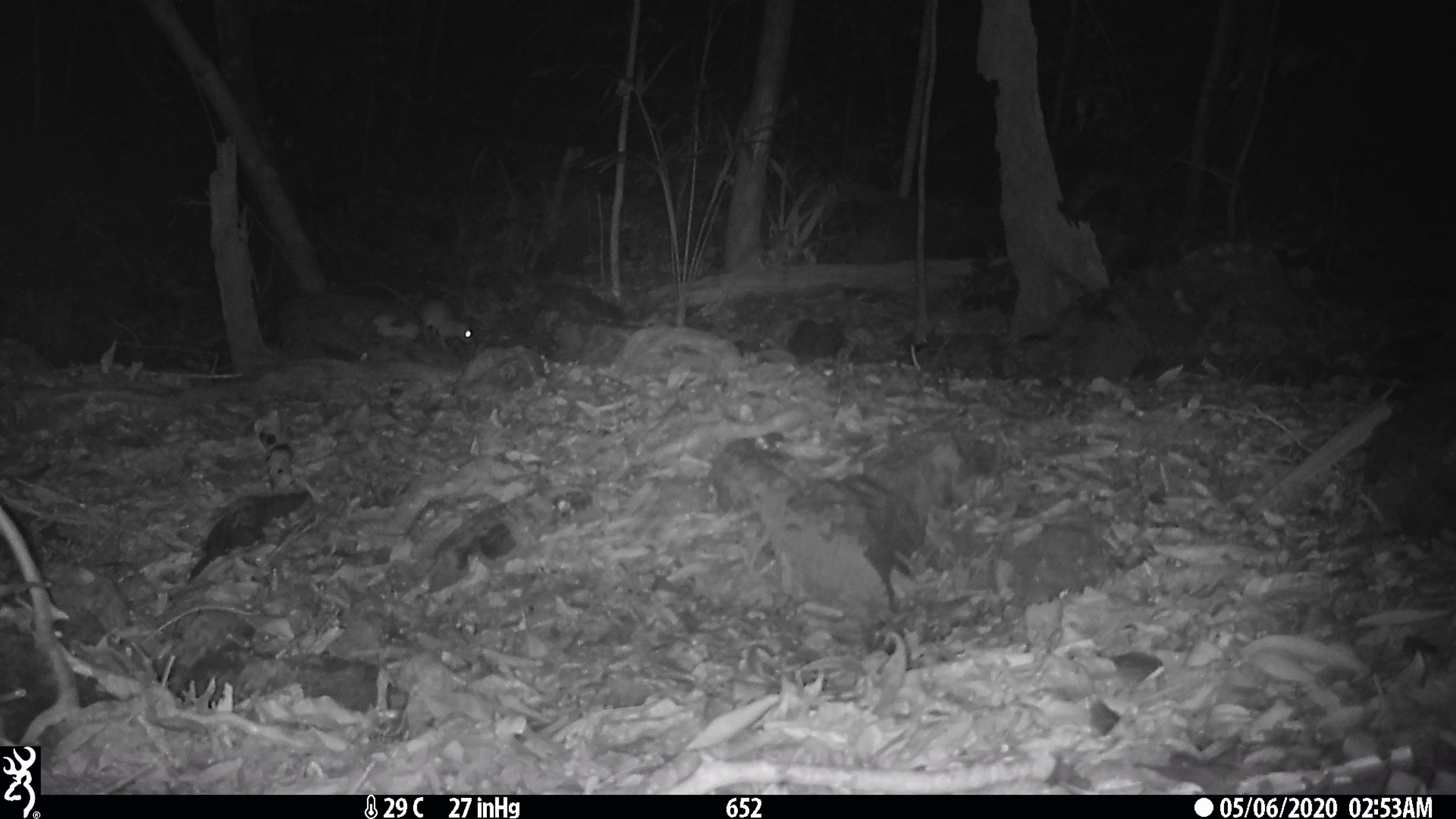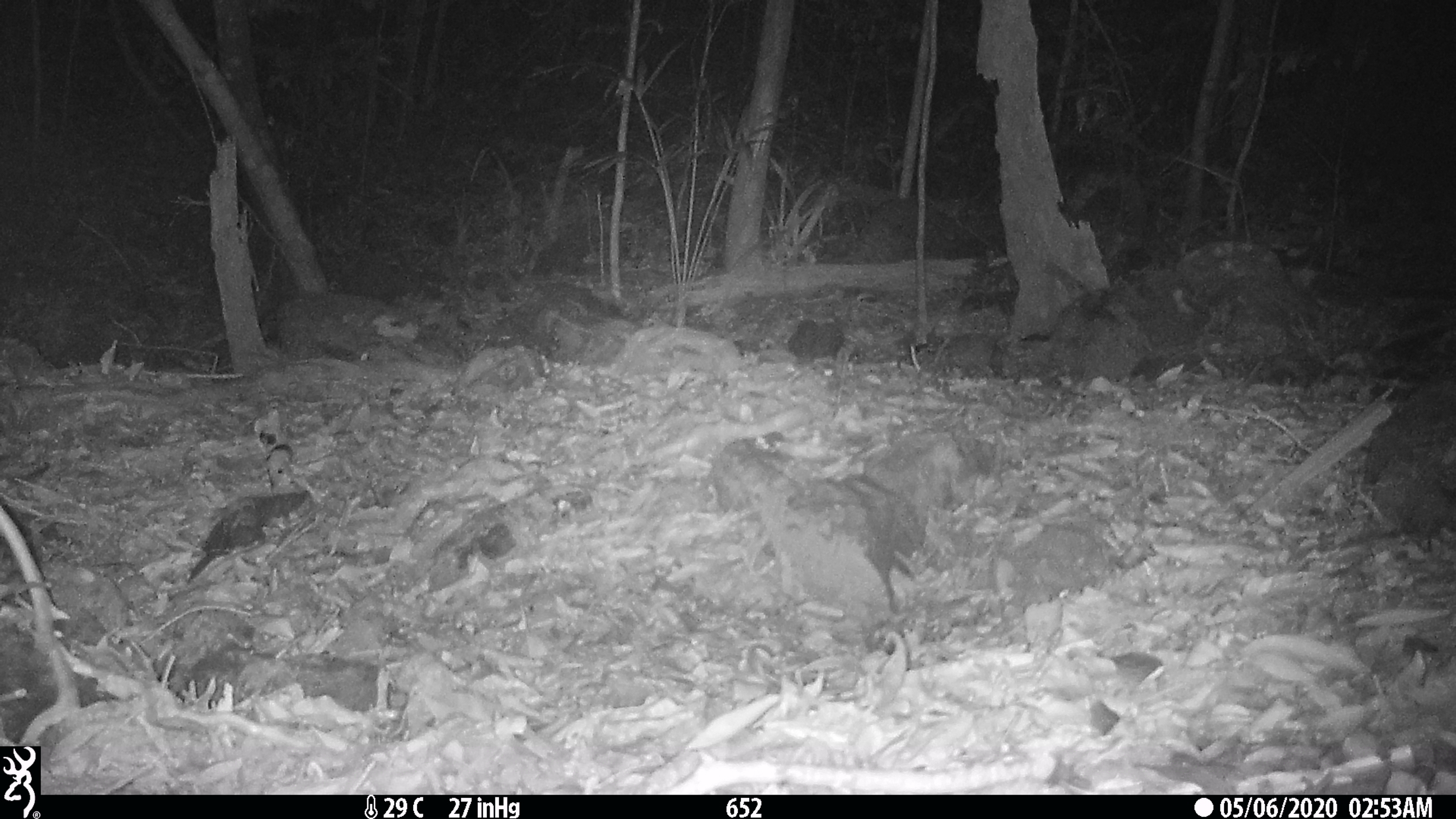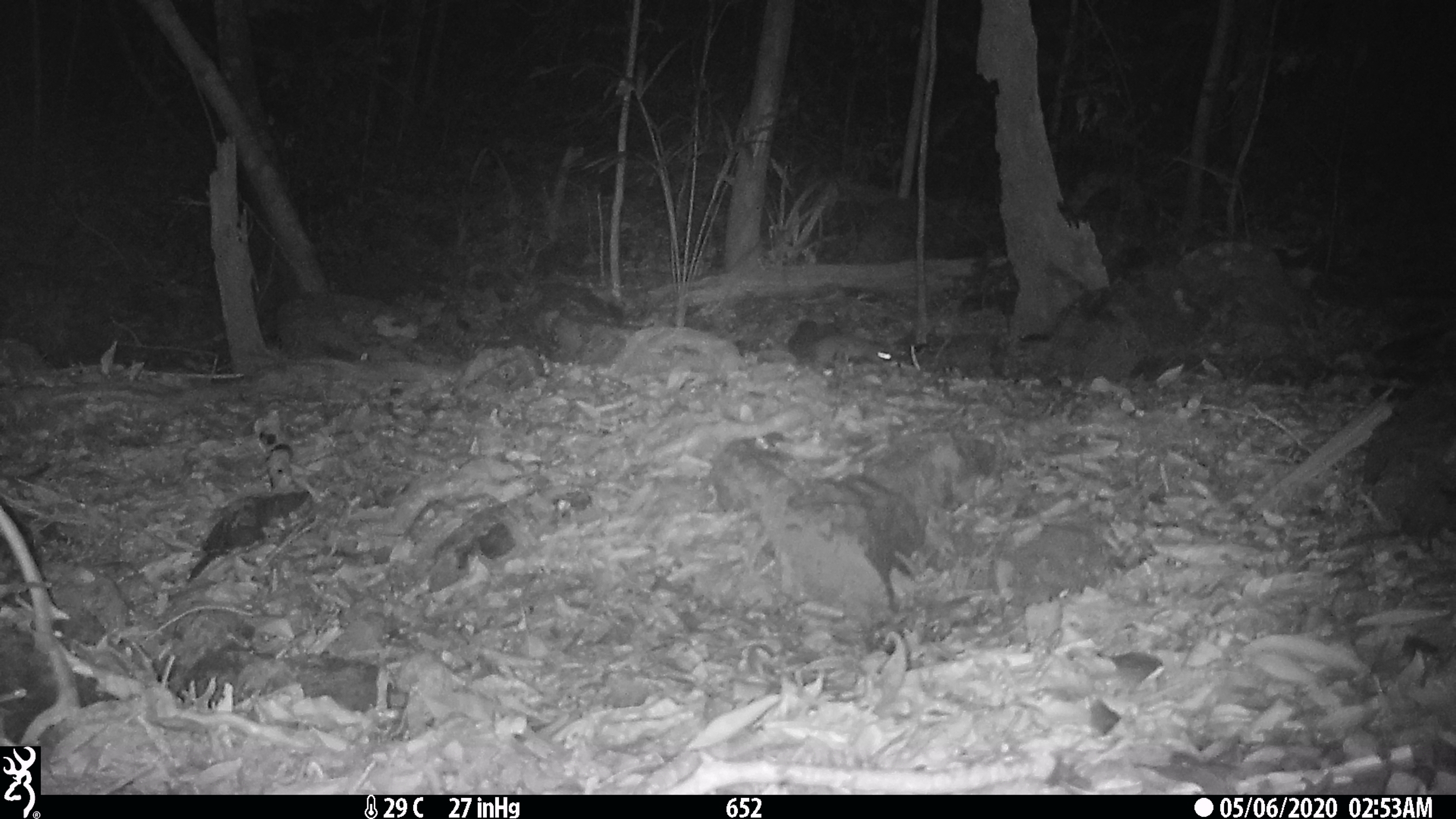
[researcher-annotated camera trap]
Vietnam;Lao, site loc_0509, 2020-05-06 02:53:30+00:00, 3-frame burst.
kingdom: Animalia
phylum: Chordata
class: Mammalia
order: Rodentia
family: Muridae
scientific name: Muridae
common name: old-world mice and rats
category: unidentified murid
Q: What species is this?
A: Unidentified murid (old-world mice and rats) (Muridae).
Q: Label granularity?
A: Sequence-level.